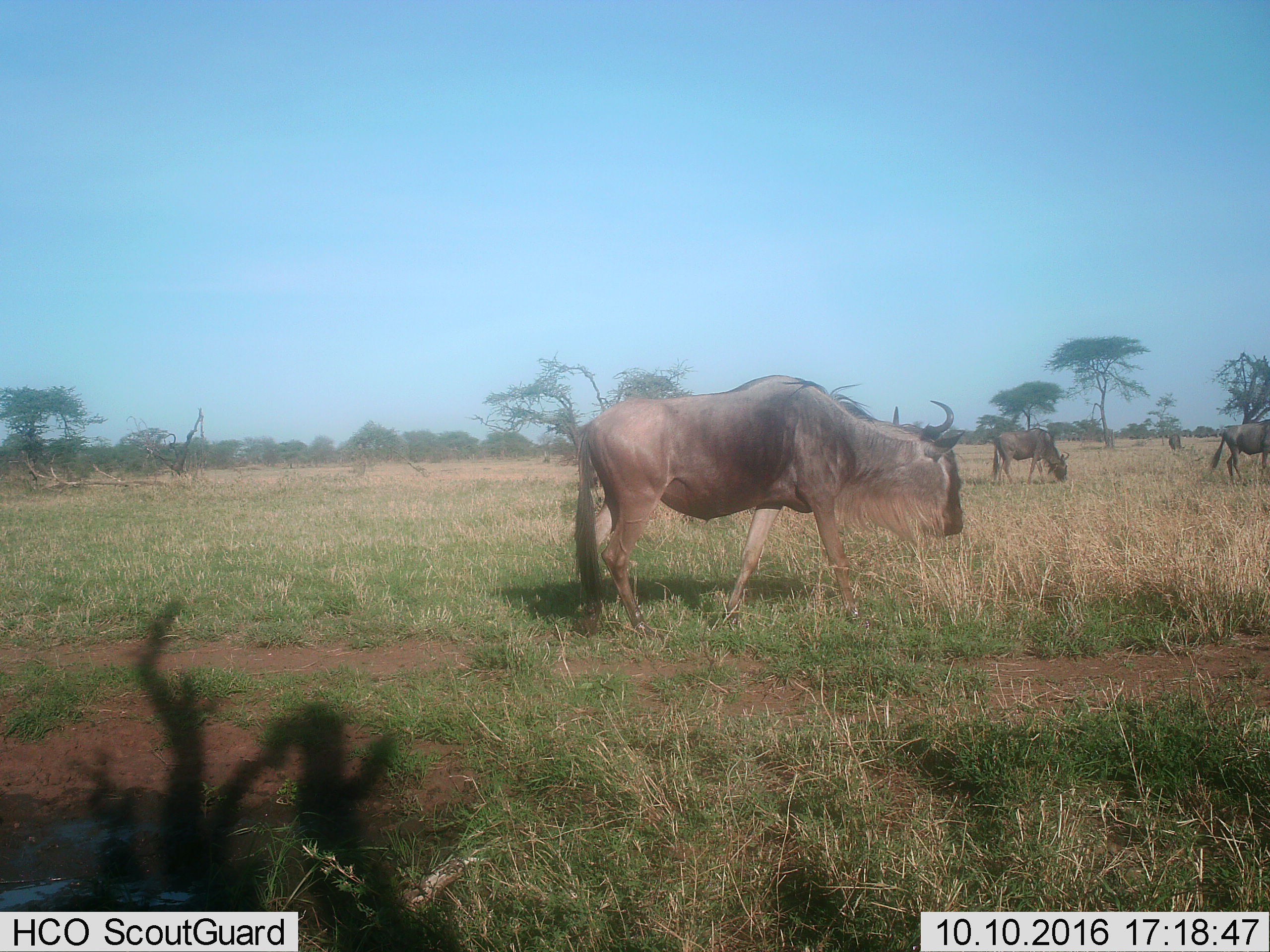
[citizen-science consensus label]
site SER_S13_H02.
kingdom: Animalia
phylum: Chordata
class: Mammalia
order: Artiodactyla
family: Bovidae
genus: Connochaetes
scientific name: Connochaetes taurinus taurinus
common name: blue wildebeest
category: wildebeestblue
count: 4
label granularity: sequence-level